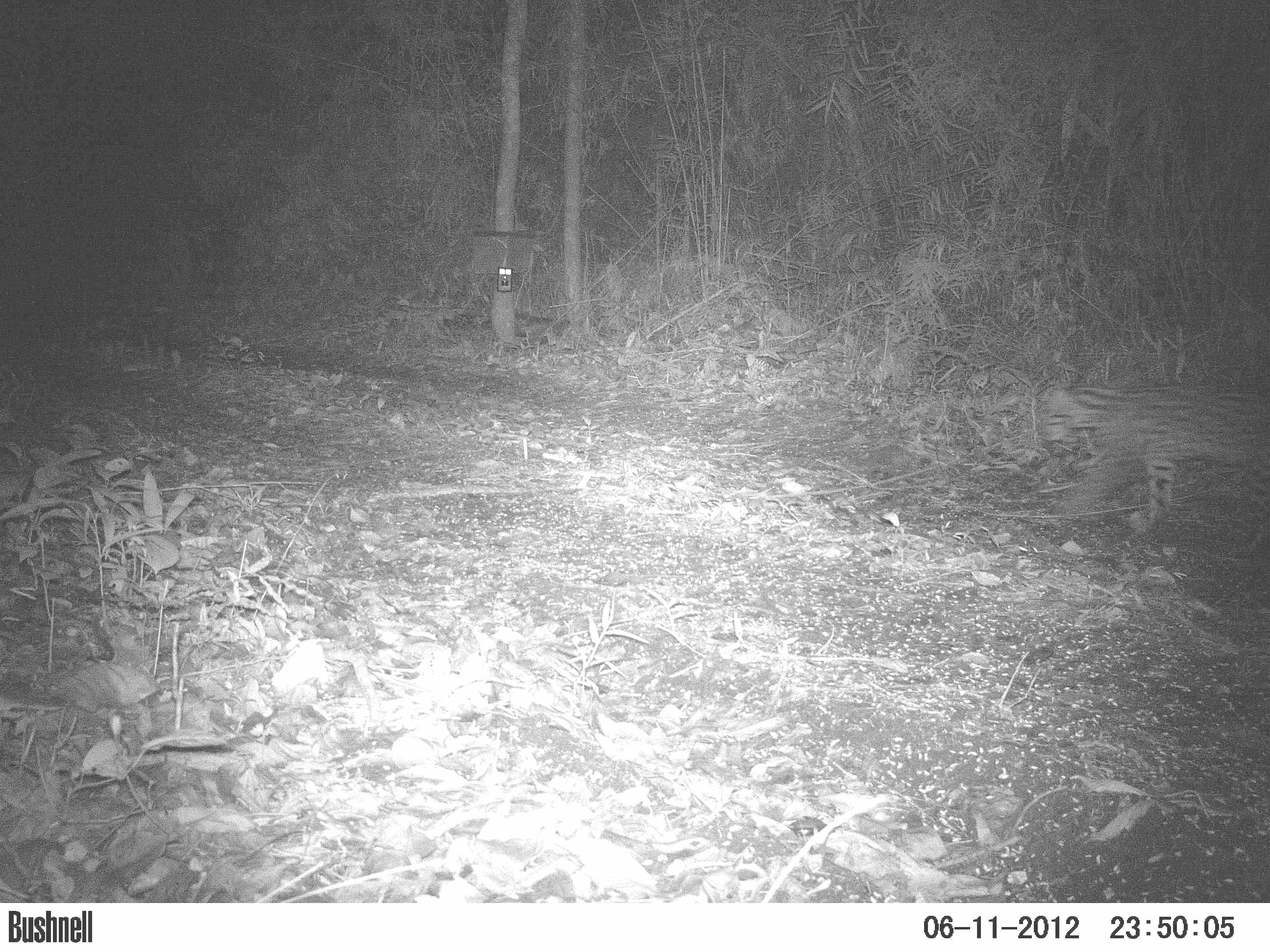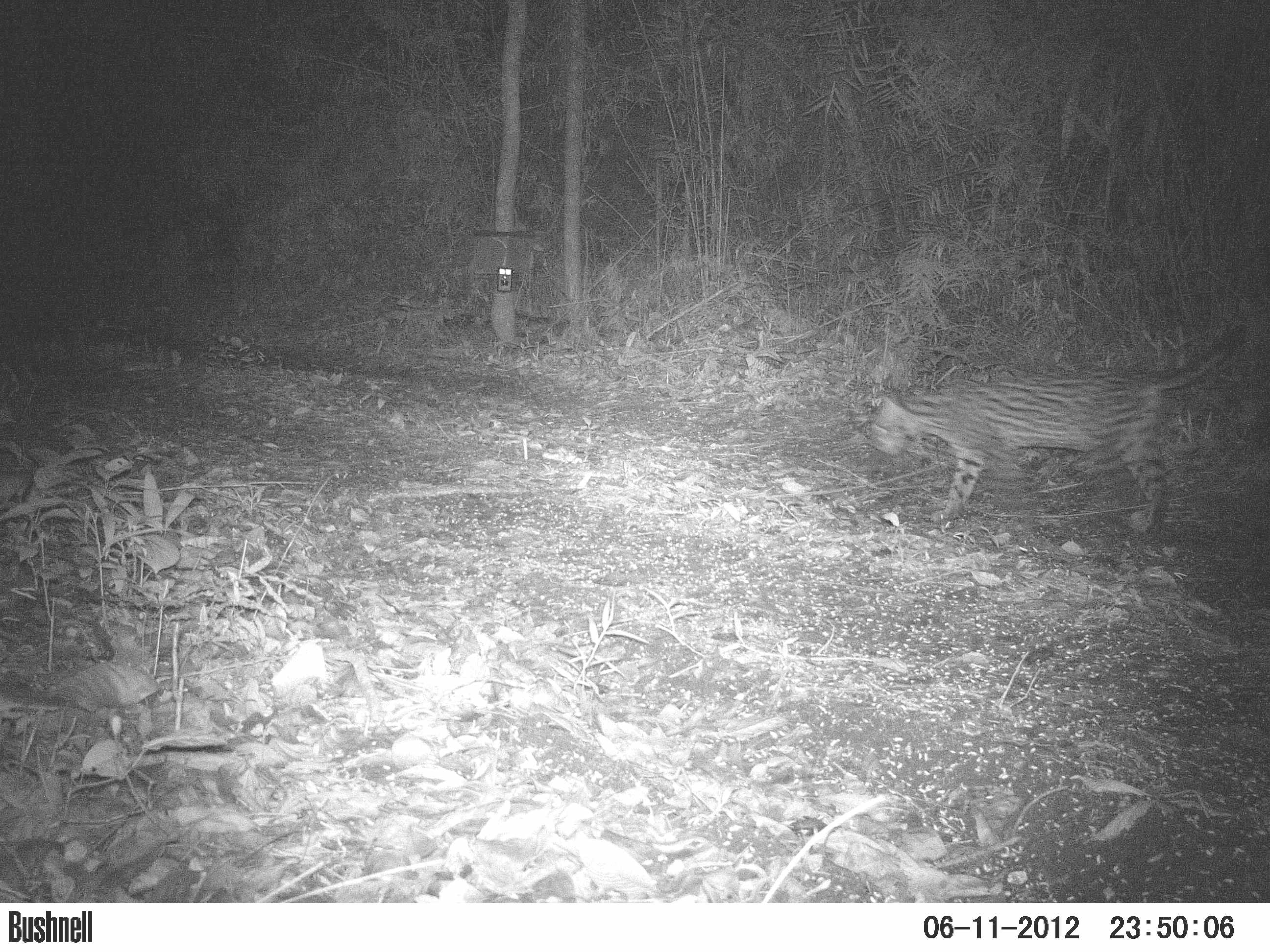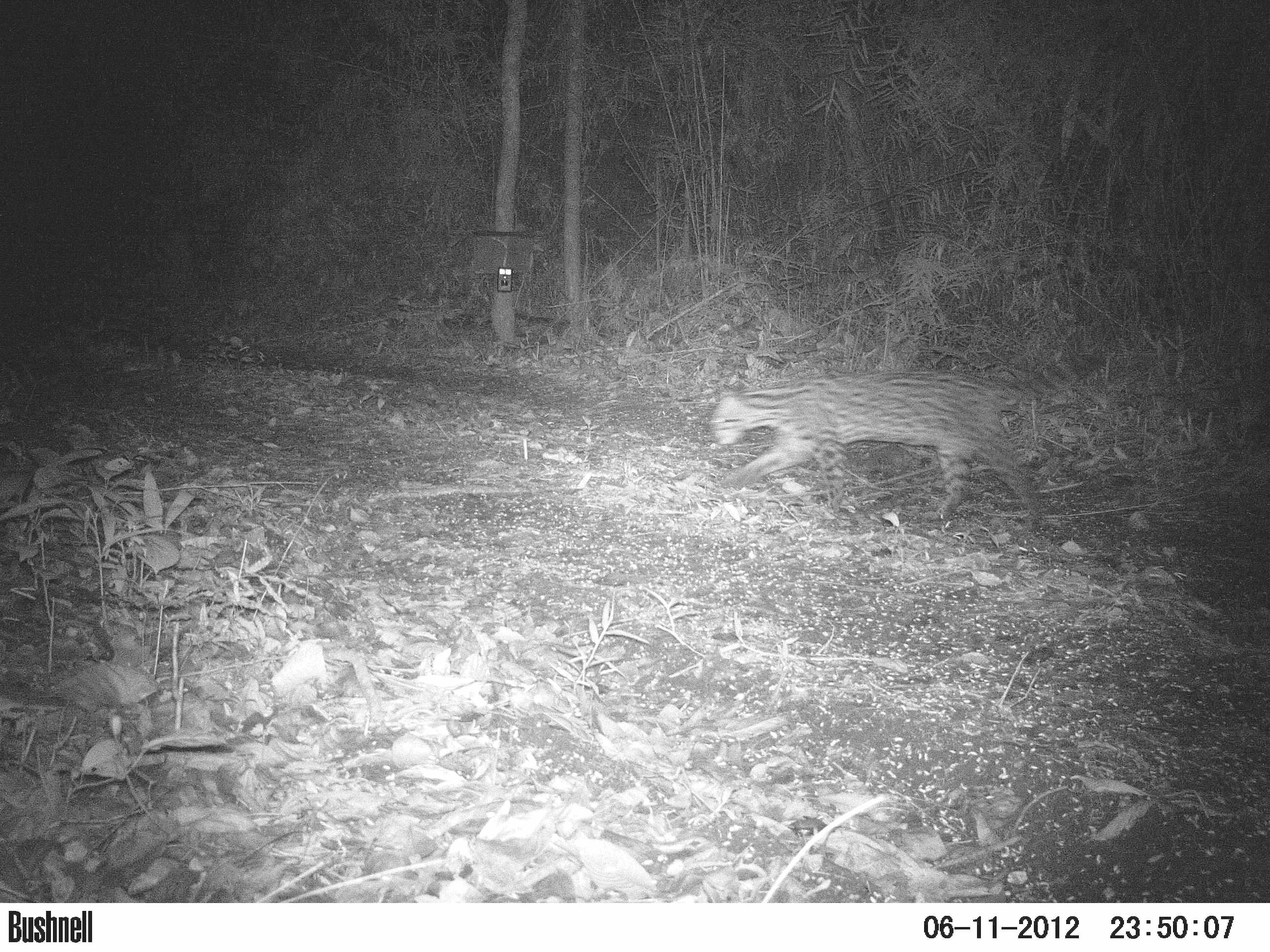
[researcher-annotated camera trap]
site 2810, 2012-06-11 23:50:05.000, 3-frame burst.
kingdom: Animalia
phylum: Chordata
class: Mammalia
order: Carnivora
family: Felidae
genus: Leopardus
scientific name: Leopardus pardalis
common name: ocelot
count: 1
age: adult